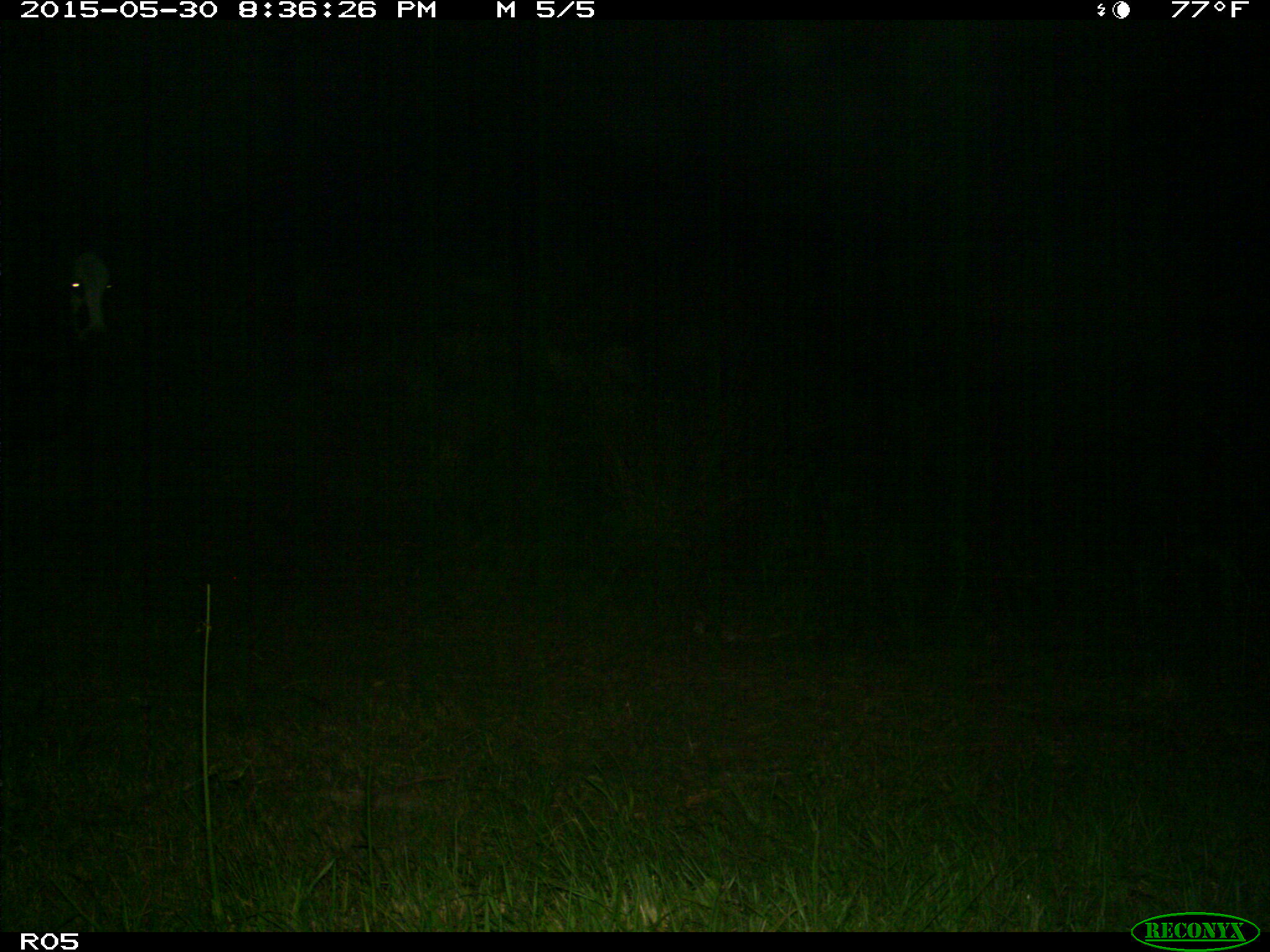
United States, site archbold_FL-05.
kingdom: Animalia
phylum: Chordata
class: Mammalia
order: Artiodactyla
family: Bovidae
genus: Bos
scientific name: Bos taurus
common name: domestic cow